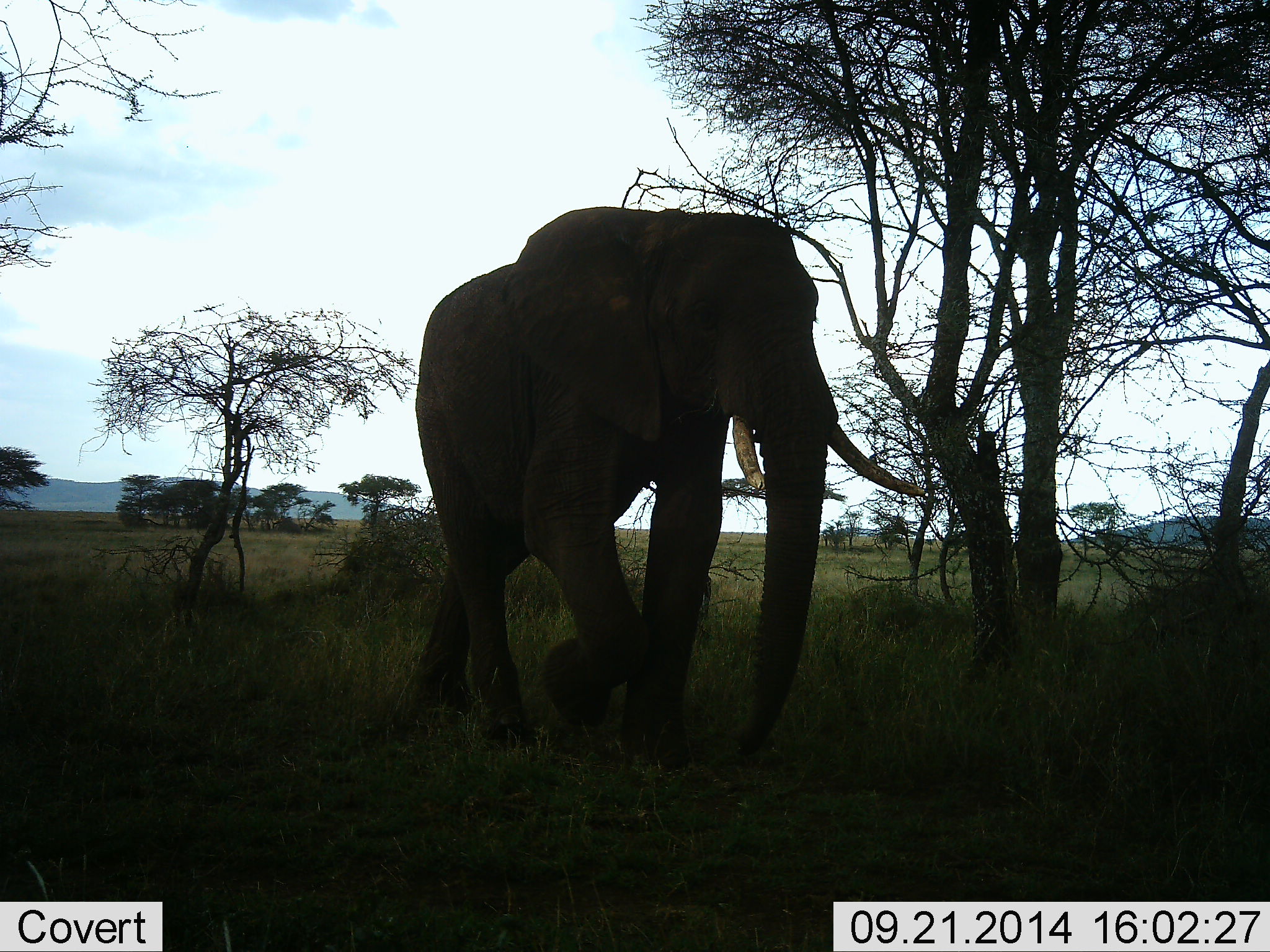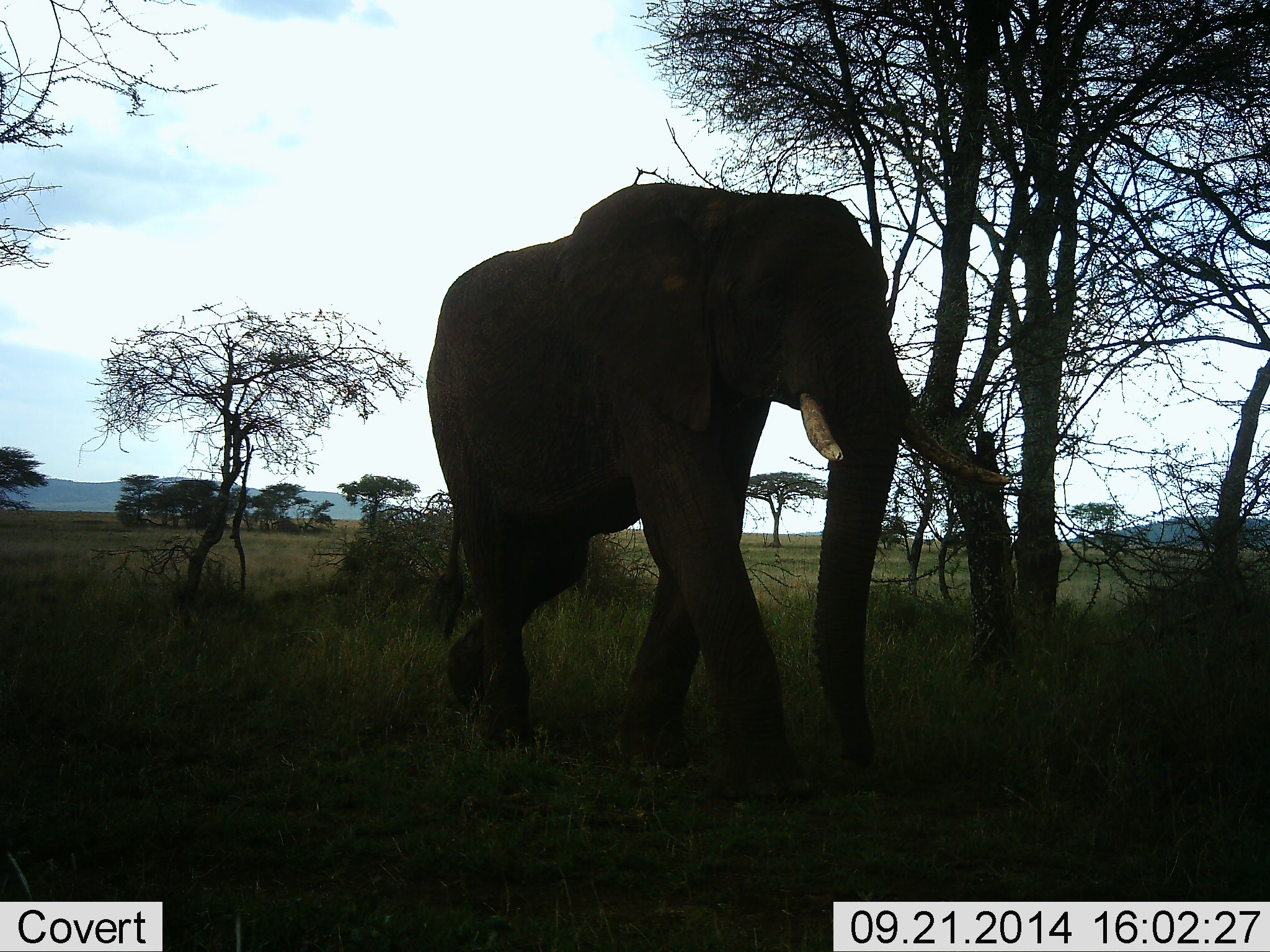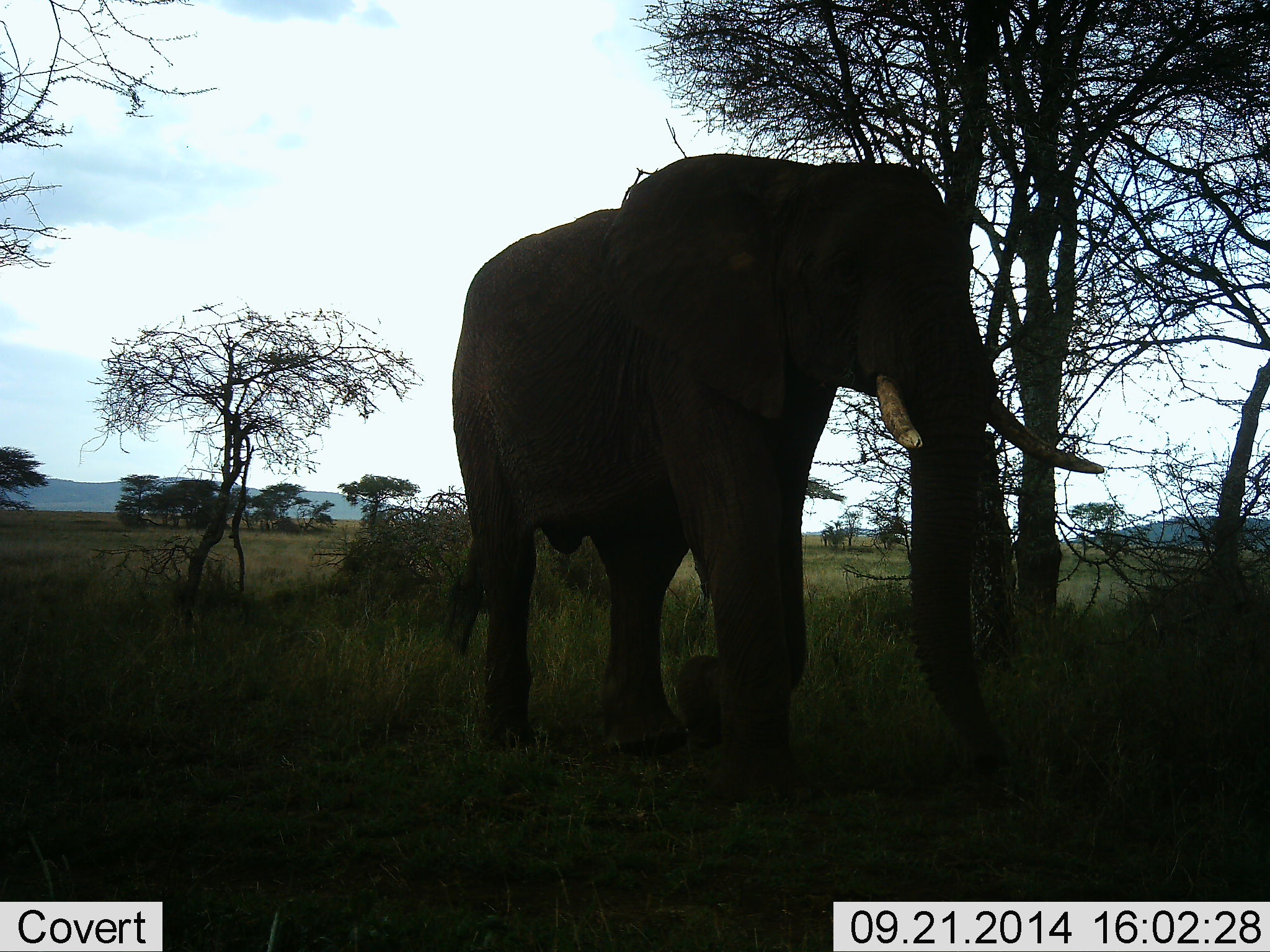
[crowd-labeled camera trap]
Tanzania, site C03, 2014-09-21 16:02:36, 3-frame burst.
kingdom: Animalia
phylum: Chordata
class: Mammalia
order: Proboscidea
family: Elephantidae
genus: Loxodonta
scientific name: Loxodonta africana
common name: african bush elephant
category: elephant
Elephant (african bush elephant) (Loxodonta africana), count 1. Behavior (volunteer vote fractions): standing 10%, resting 0%, moving 100%, interacting 0%. Young present (vote fraction): 0%. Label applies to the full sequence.